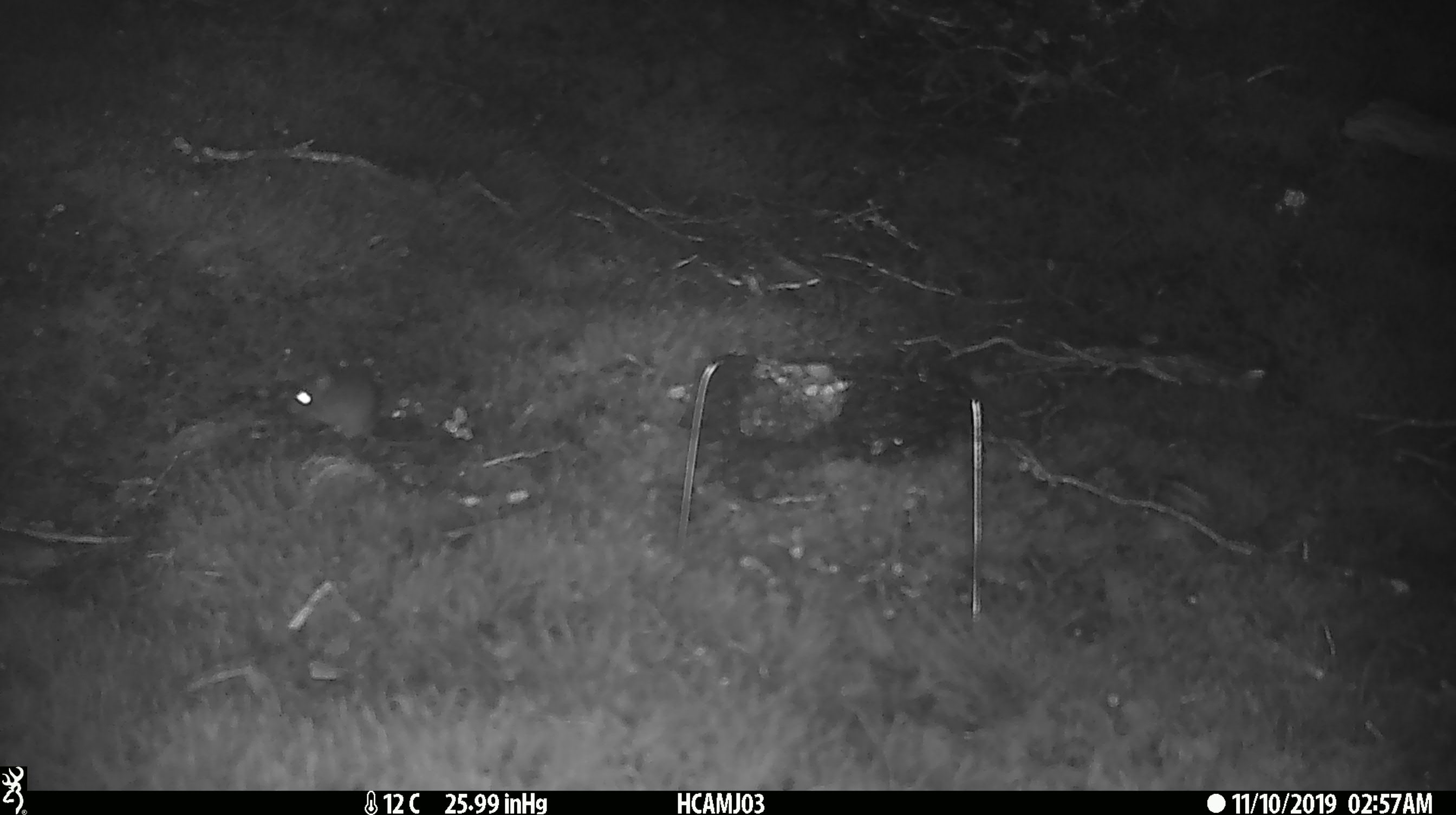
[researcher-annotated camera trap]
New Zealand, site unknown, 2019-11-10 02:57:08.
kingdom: Animalia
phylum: Chordata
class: Mammalia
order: Rodentia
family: Muridae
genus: Mus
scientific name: Mus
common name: mouse